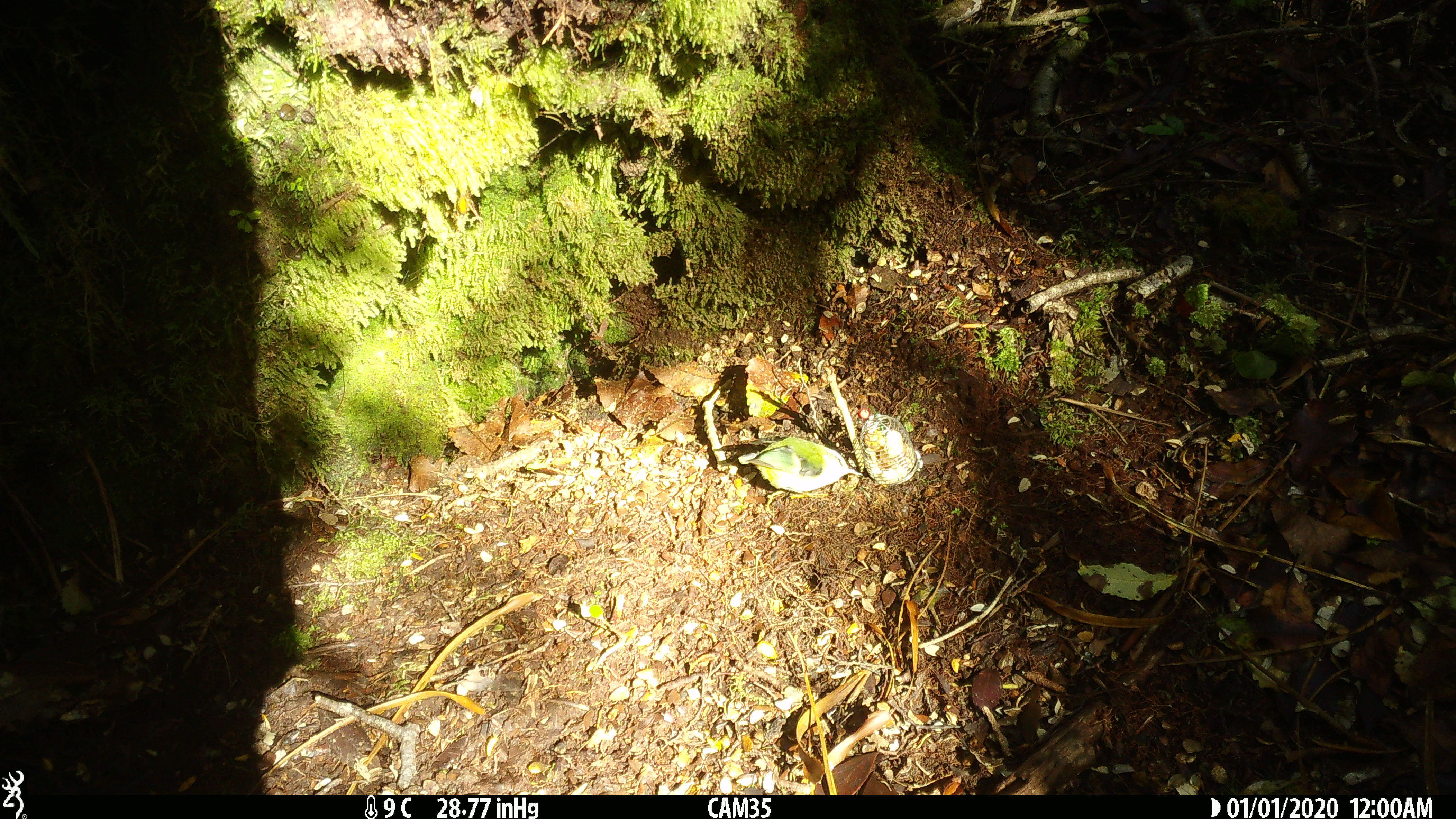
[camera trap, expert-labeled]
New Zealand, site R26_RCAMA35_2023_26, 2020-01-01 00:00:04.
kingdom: Animalia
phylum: Chordata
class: Aves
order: Passeriformes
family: Acanthisittidae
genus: Acanthisitta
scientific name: Acanthisitta chloris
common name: rifleman